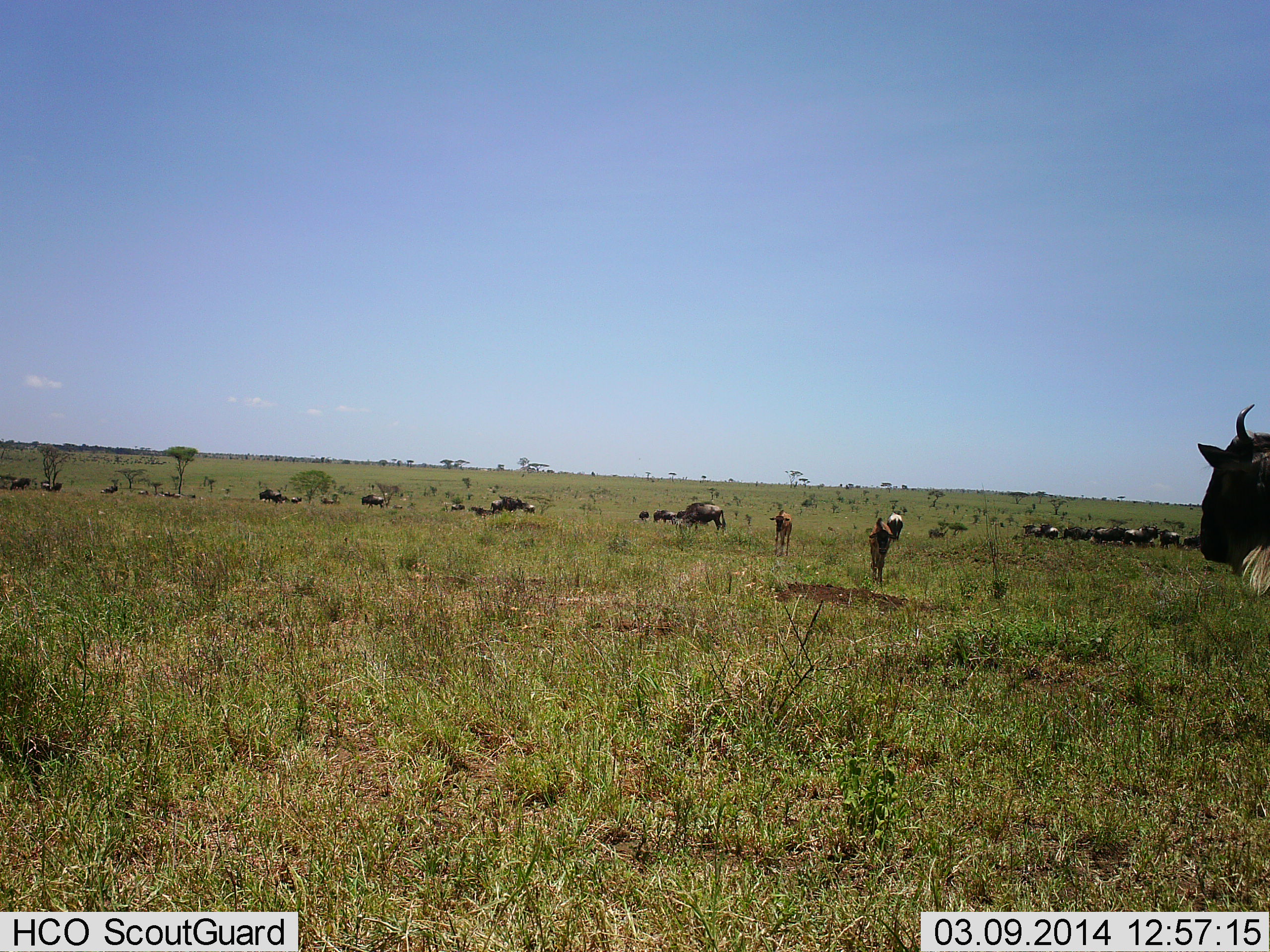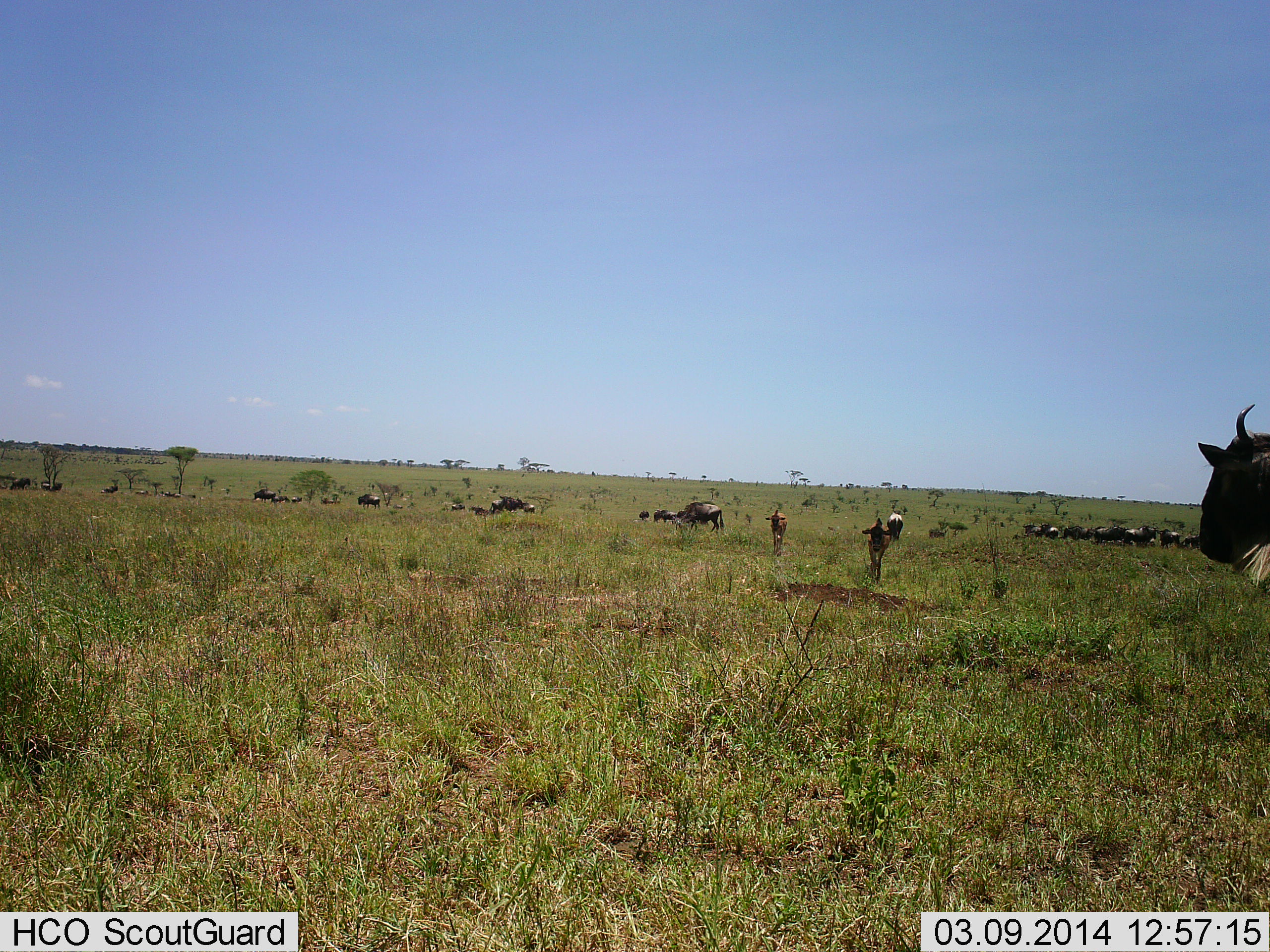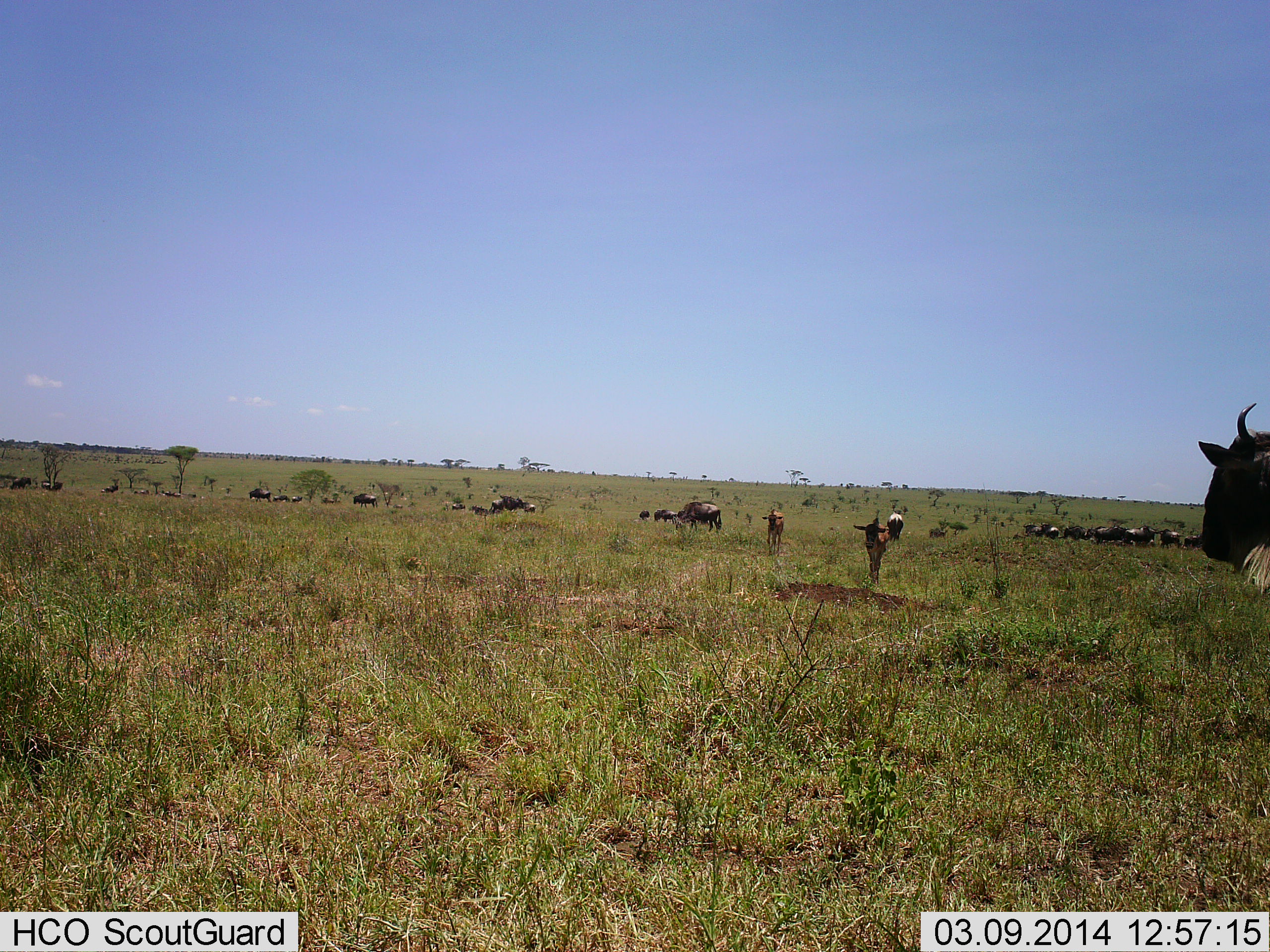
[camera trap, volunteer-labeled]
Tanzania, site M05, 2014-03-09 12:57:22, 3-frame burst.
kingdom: Animalia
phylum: Chordata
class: Mammalia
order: Artiodactyla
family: Bovidae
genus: Connochaetes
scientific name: Connochaetes taurinus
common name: blue wildebeest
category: wildebeest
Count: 11-50.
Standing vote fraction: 70%.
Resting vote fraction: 30%.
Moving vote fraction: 50%.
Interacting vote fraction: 0%.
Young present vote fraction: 60%.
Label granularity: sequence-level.